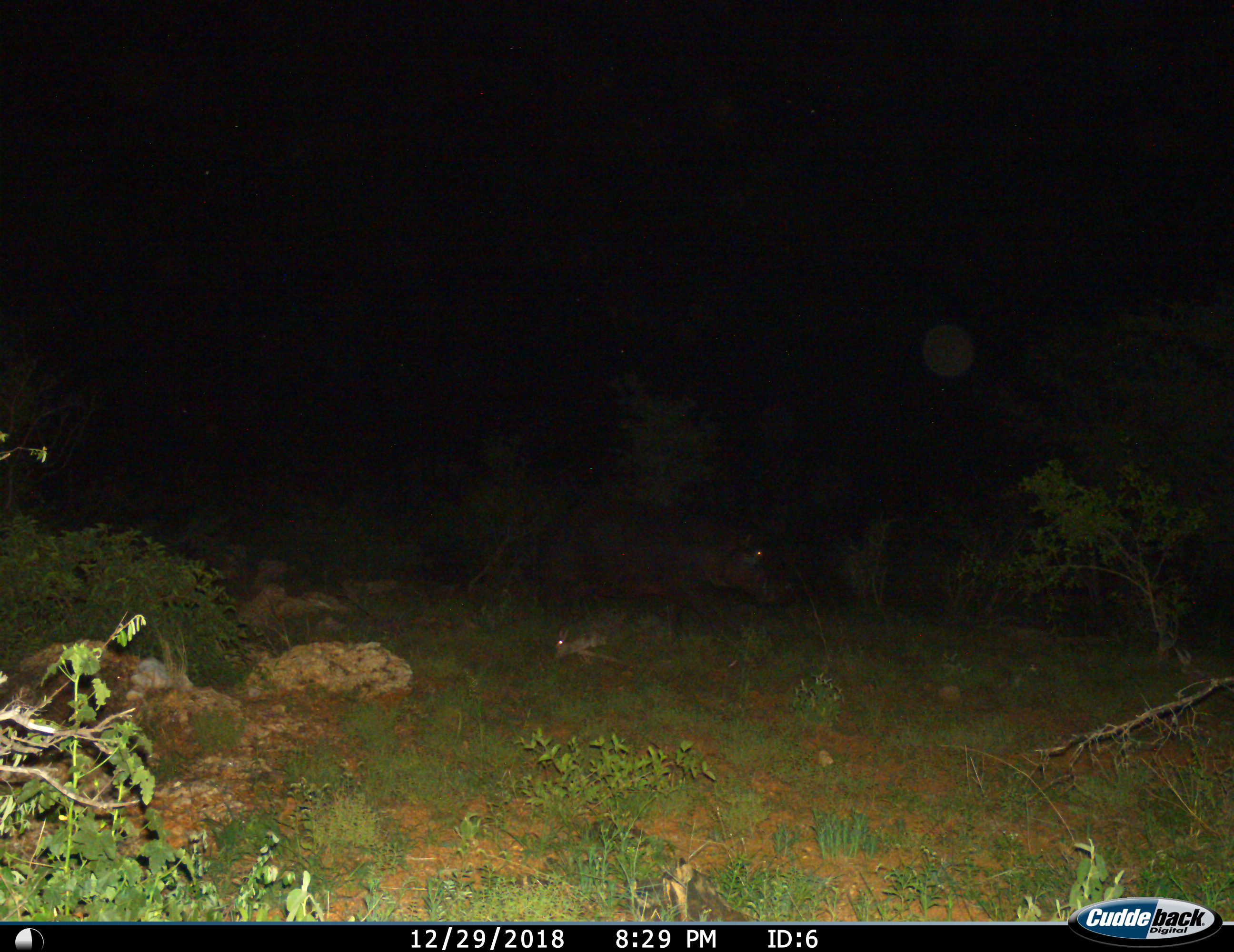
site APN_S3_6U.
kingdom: Animalia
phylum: Chordata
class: Mammalia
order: Artiodactyla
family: Hippopotamidae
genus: Hippopotamus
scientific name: Hippopotamus amphibius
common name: hippopotamus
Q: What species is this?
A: Hippopotamus (Hippopotamus amphibius).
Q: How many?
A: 1.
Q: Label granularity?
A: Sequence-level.